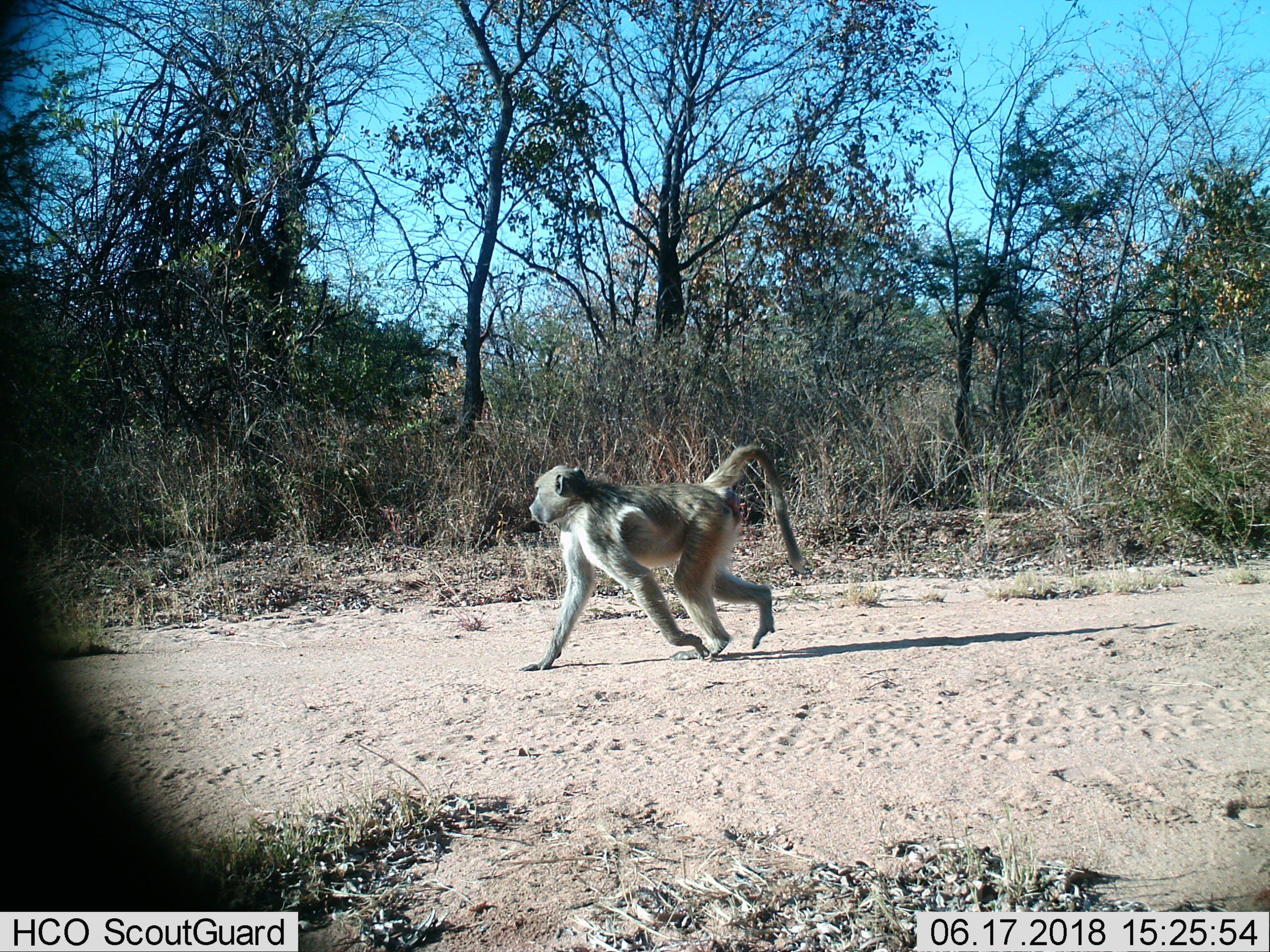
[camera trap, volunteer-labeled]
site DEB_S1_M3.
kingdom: Animalia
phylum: Chordata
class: Mammalia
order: Primates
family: Cercopithecidae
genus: Papio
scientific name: Papio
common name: baboon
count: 1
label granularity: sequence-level